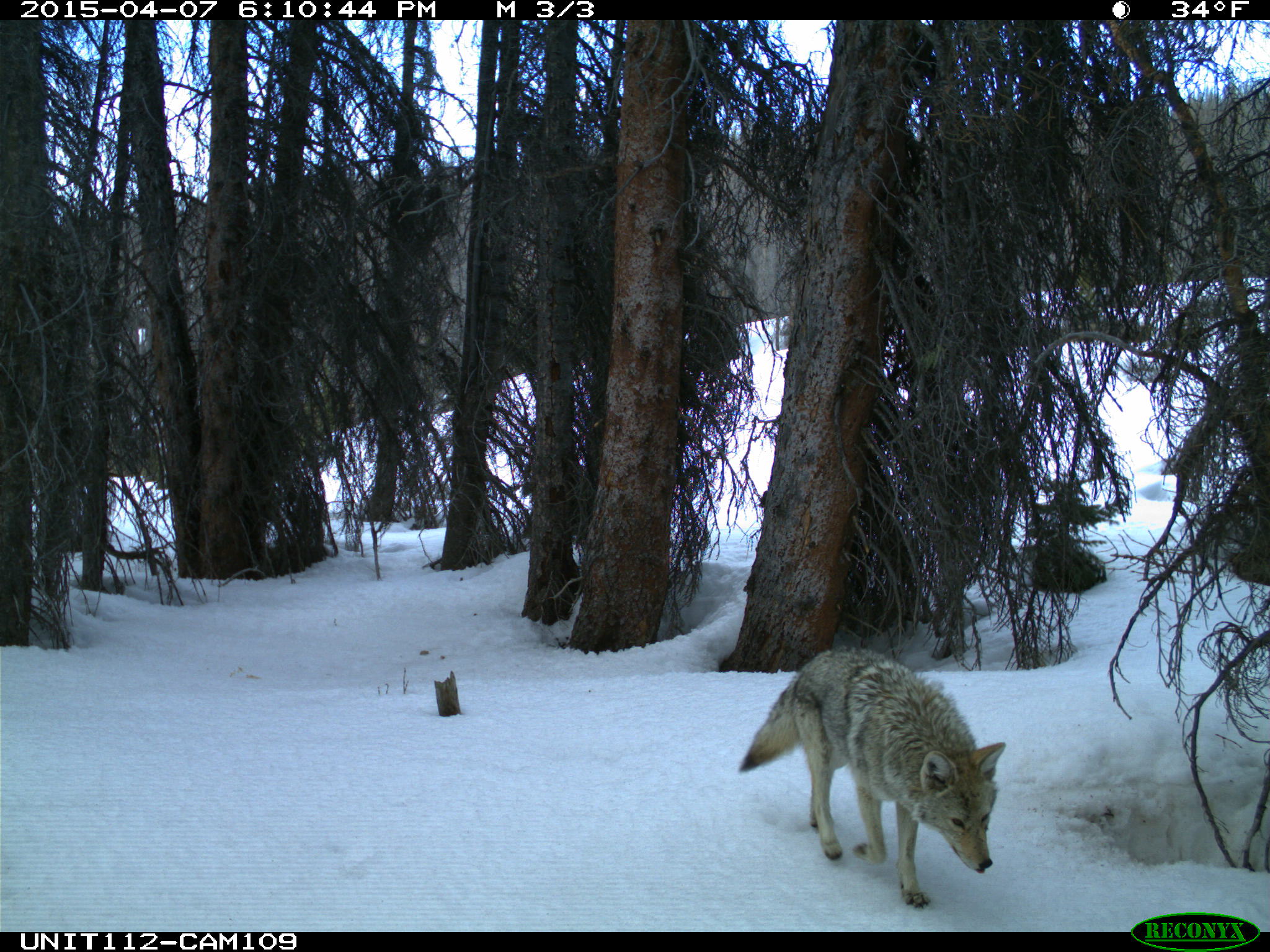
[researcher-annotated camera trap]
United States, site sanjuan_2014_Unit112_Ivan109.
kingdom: Animalia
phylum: Chordata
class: Mammalia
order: Carnivora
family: Canidae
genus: Canis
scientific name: Canis latrans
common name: coyote